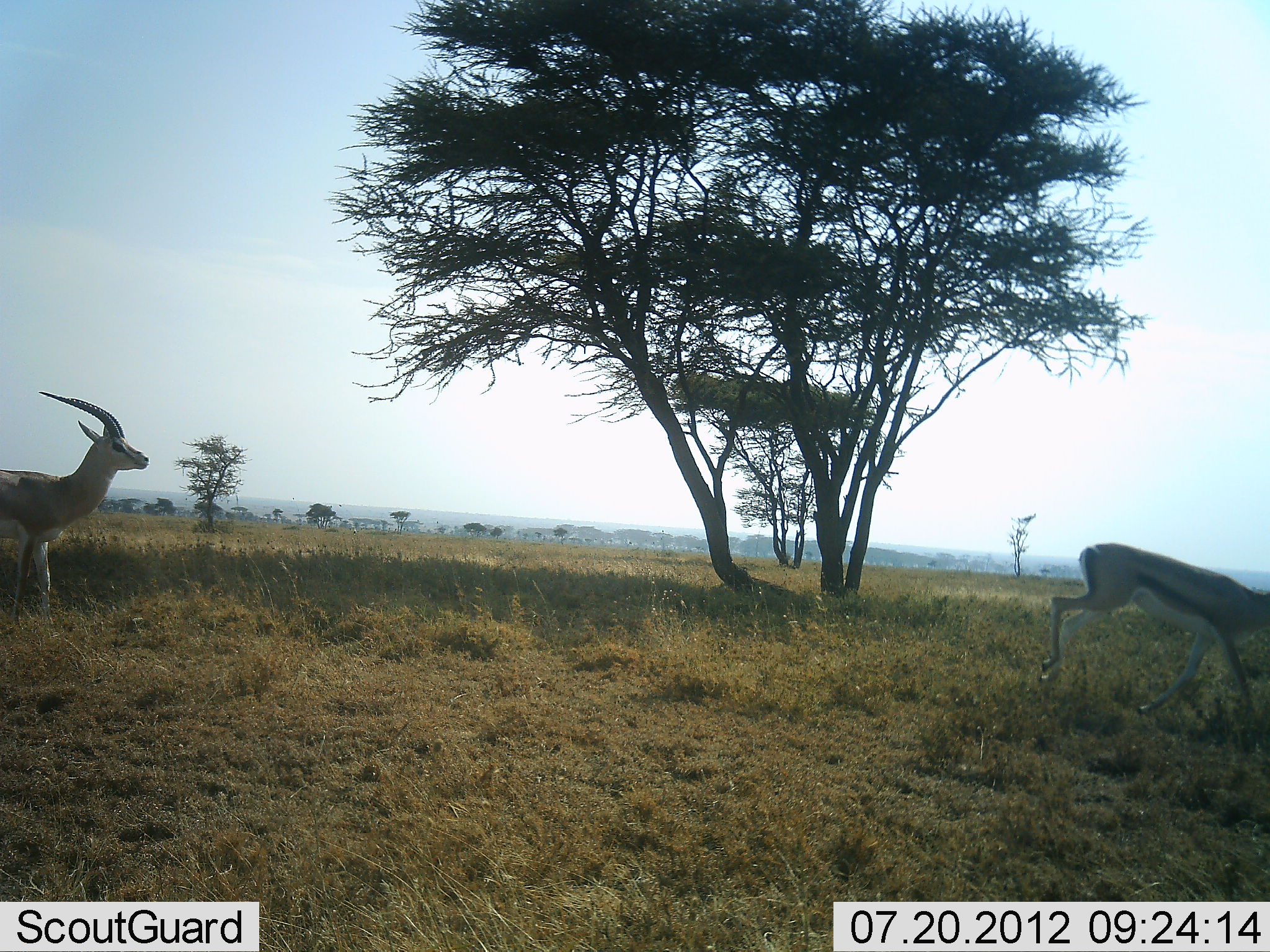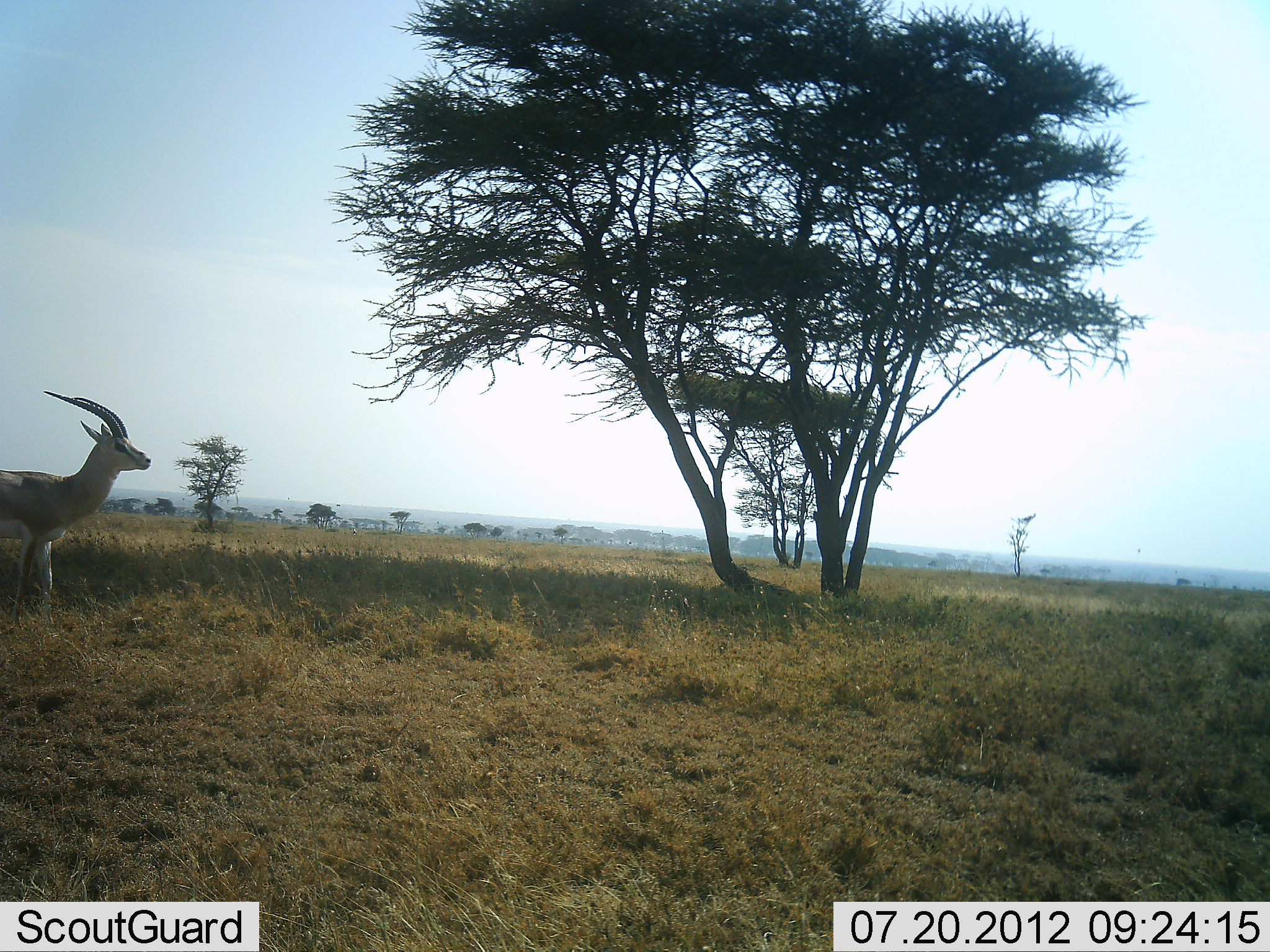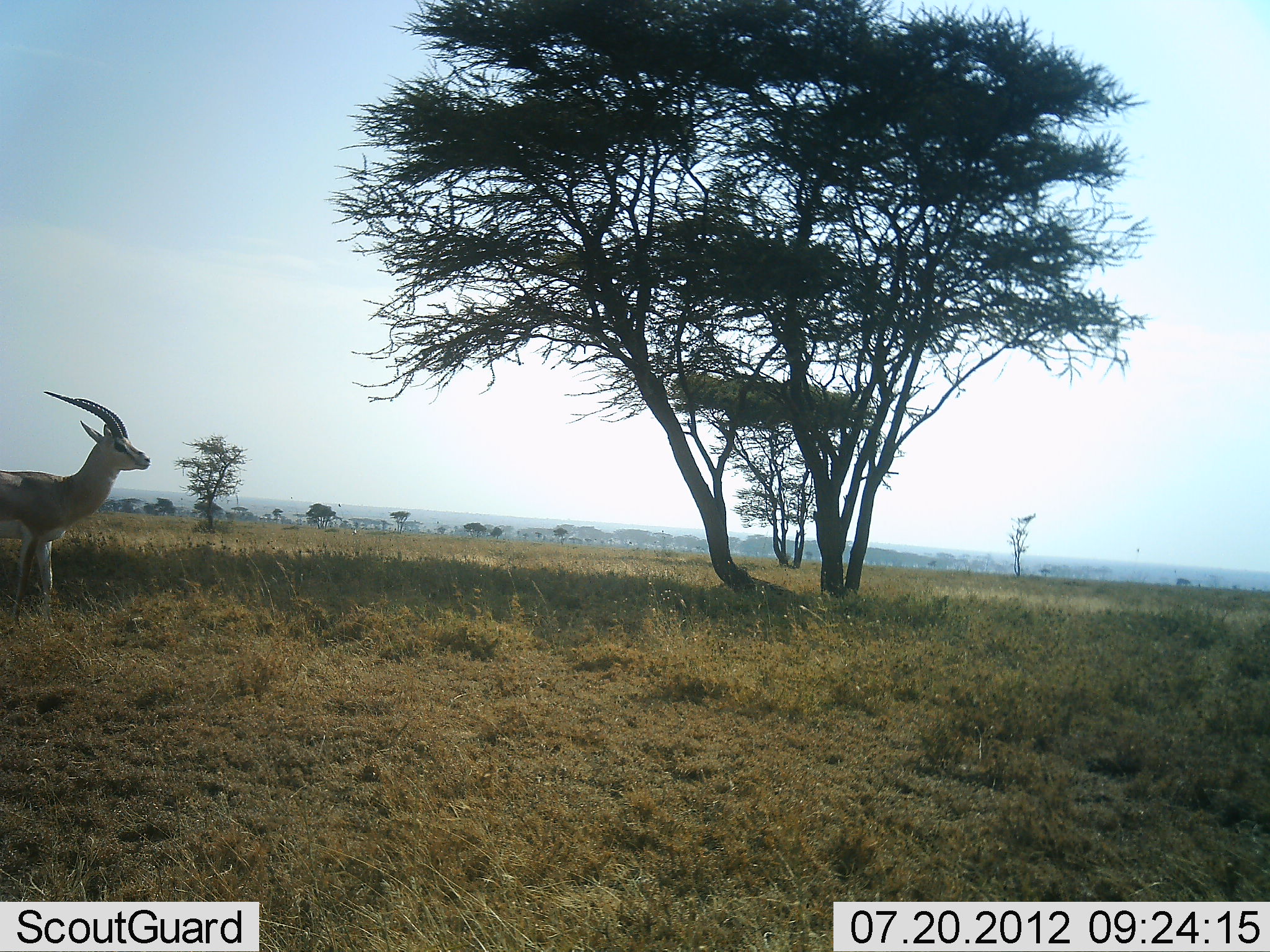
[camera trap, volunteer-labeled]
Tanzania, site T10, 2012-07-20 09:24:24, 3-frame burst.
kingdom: Animalia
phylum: Chordata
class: Mammalia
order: Artiodactyla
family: Bovidae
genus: Eudorcas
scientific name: Eudorcas thomsonii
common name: thomson's gazelle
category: gazellethomsons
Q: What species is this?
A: Gazellethomsons (thomson's gazelle) (Eudorcas thomsonii).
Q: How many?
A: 2.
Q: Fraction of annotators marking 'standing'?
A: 73%.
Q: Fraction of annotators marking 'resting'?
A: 0%.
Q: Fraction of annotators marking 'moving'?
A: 82%.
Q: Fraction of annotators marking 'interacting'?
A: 0%.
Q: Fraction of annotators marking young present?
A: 0%.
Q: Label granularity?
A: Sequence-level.